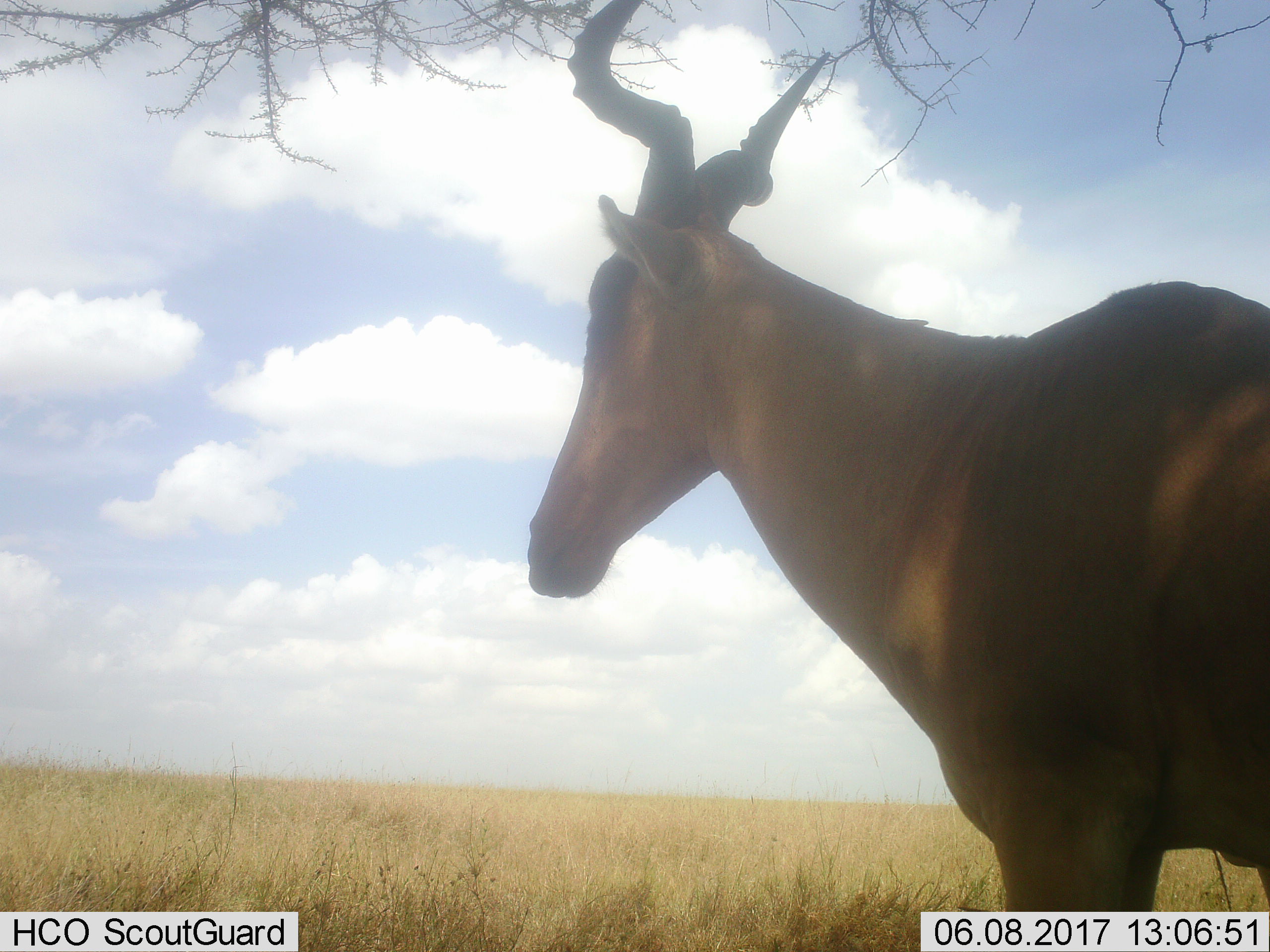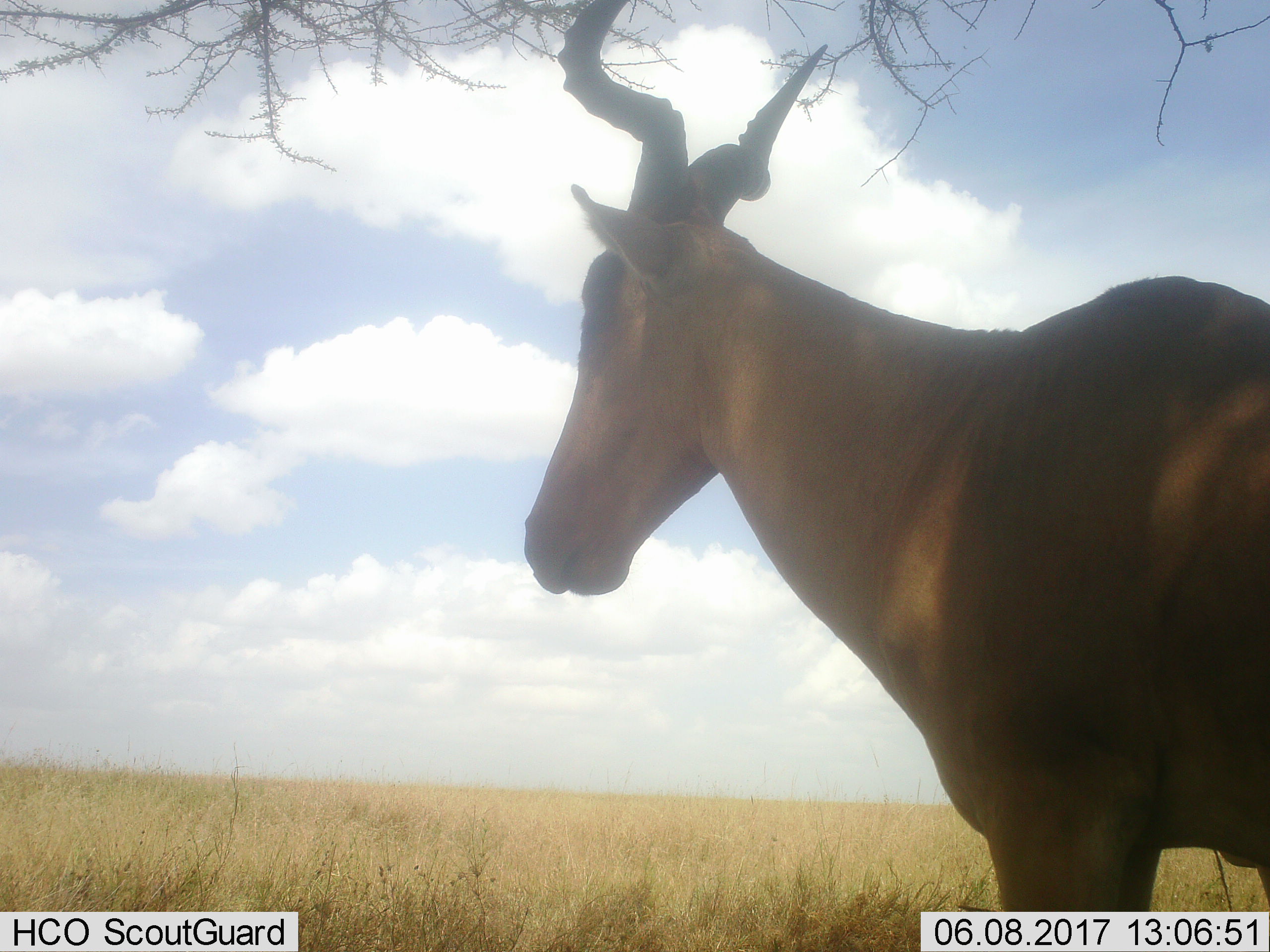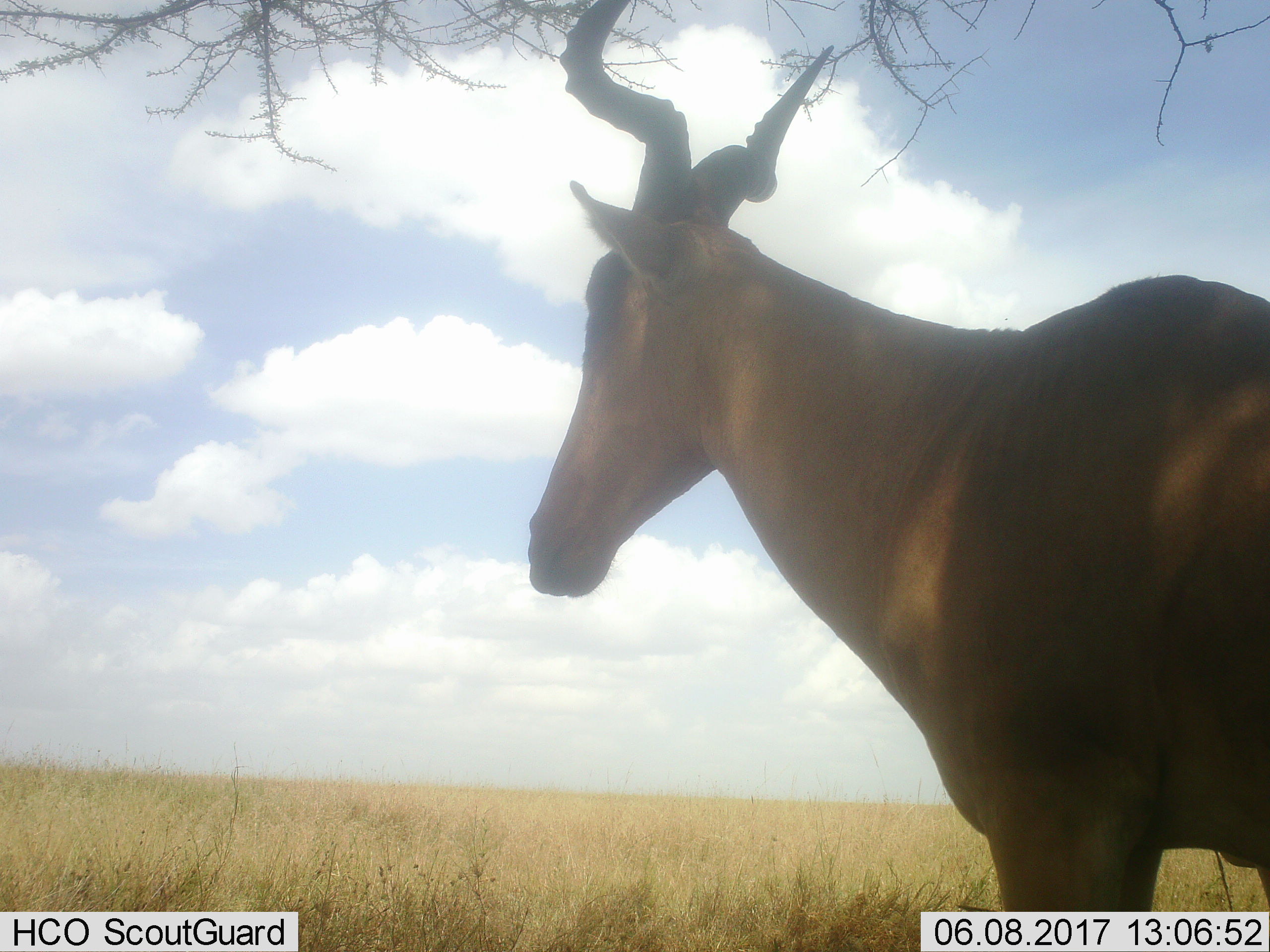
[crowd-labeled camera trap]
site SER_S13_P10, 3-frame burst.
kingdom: Animalia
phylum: Chordata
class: Mammalia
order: Artiodactyla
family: Bovidae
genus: Alcelaphus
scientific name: Alcelaphus buselaphus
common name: hartebeest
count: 1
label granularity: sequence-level